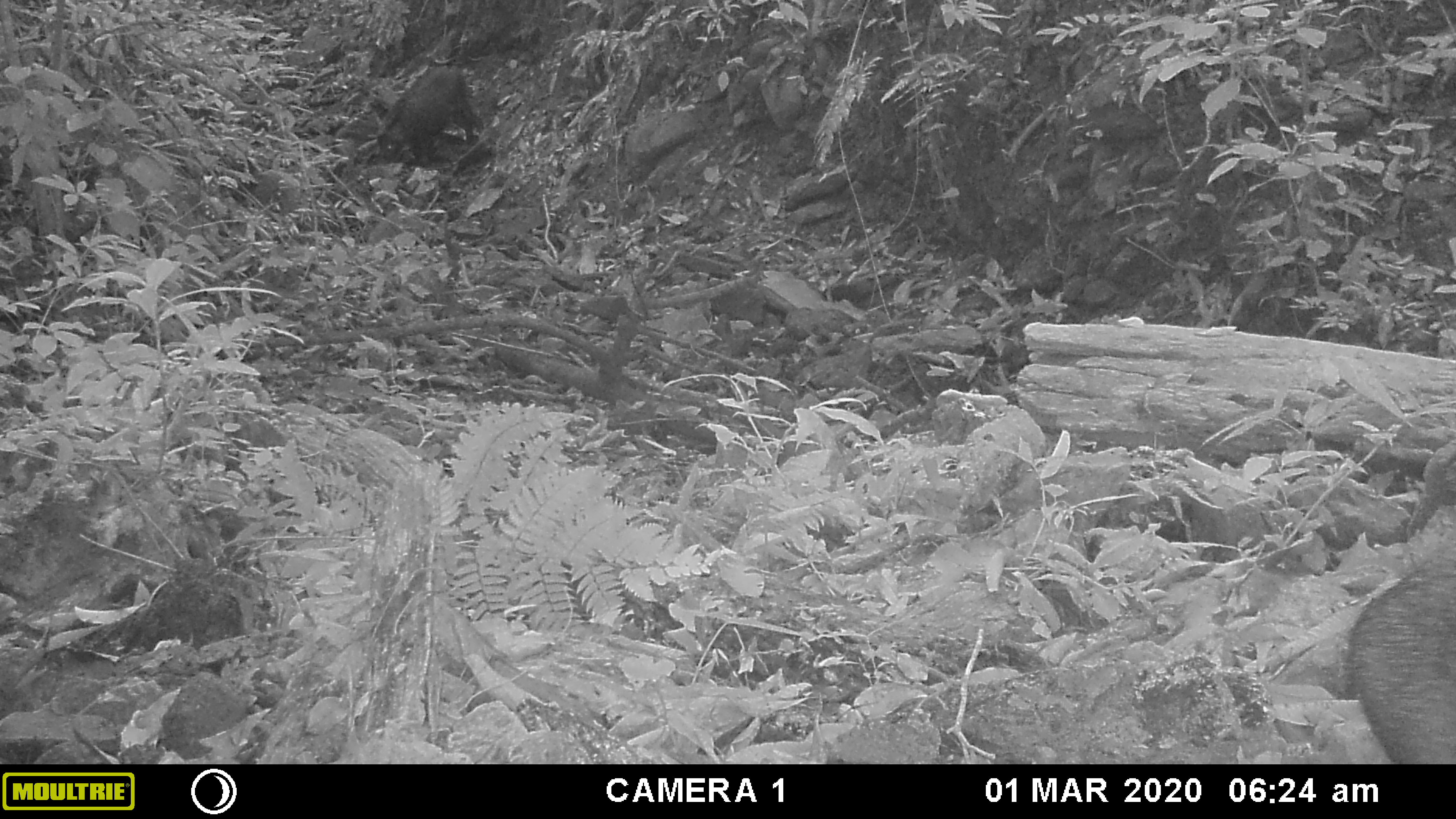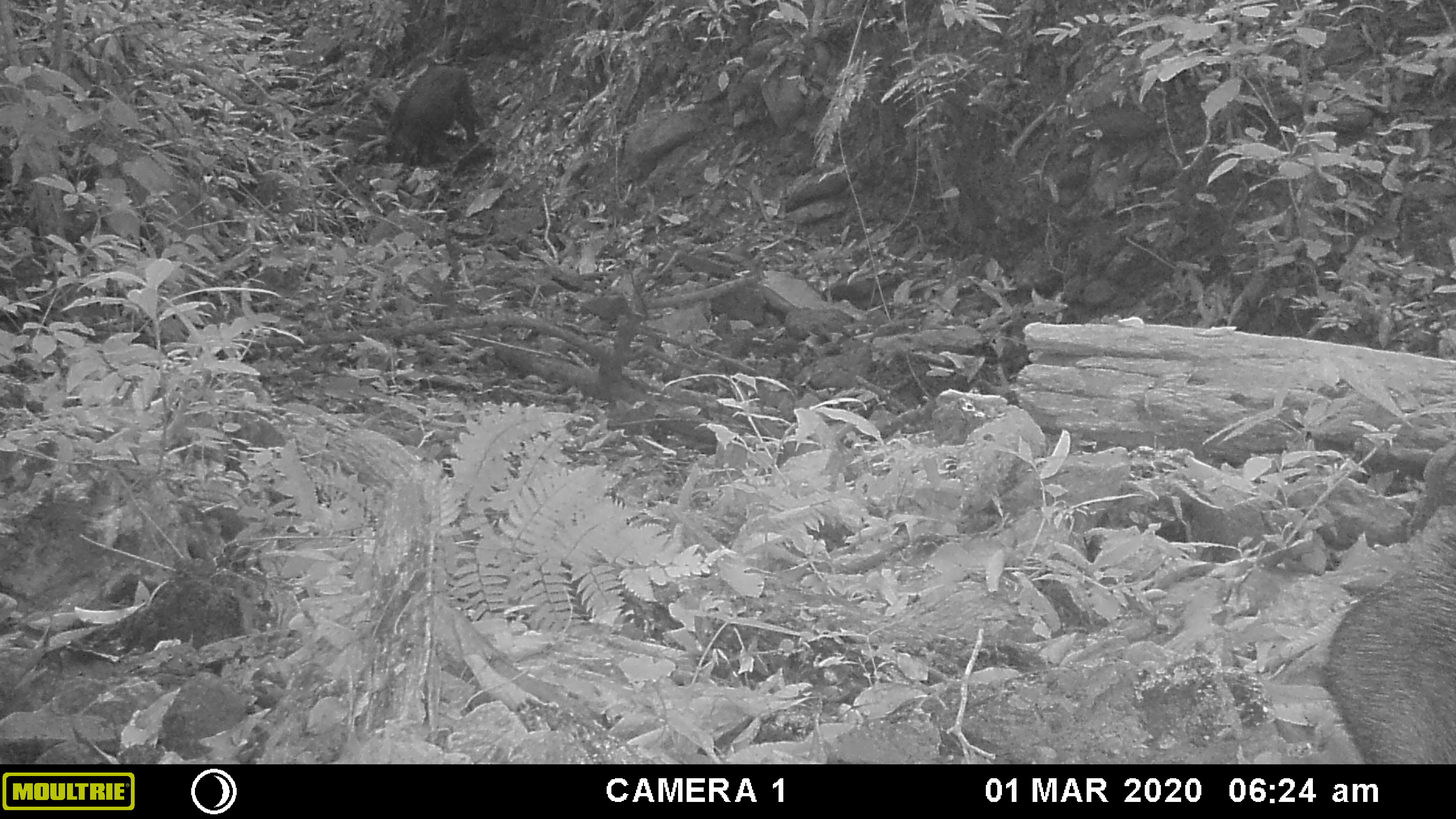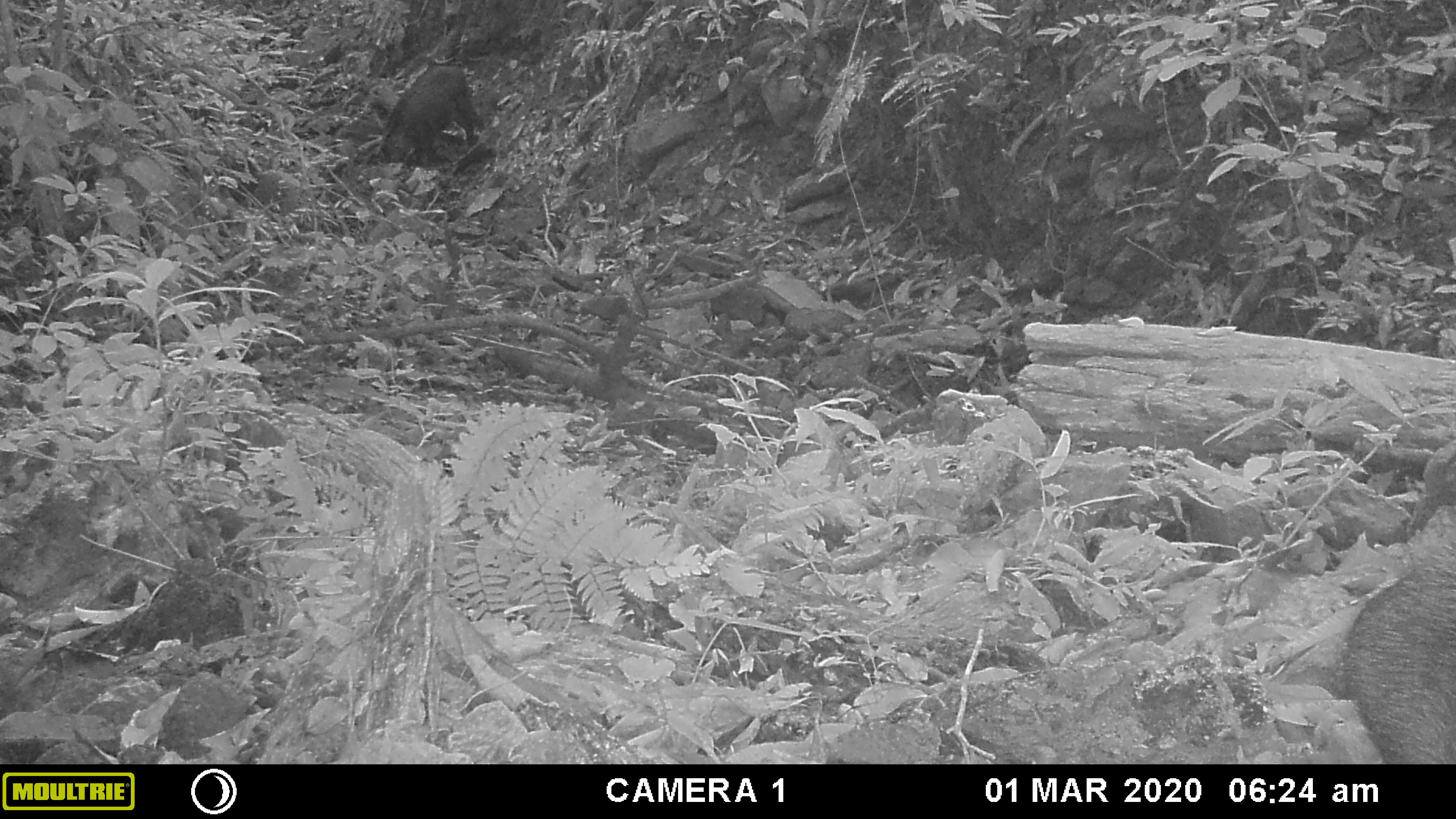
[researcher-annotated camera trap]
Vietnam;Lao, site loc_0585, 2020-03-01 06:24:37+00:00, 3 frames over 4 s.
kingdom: Animalia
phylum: Chordata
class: Mammalia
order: Artiodactyla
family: Suidae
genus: Sus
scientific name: Sus scrofa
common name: eurasian wild pig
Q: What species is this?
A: Eurasian wild pig (Sus scrofa).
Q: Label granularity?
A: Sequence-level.